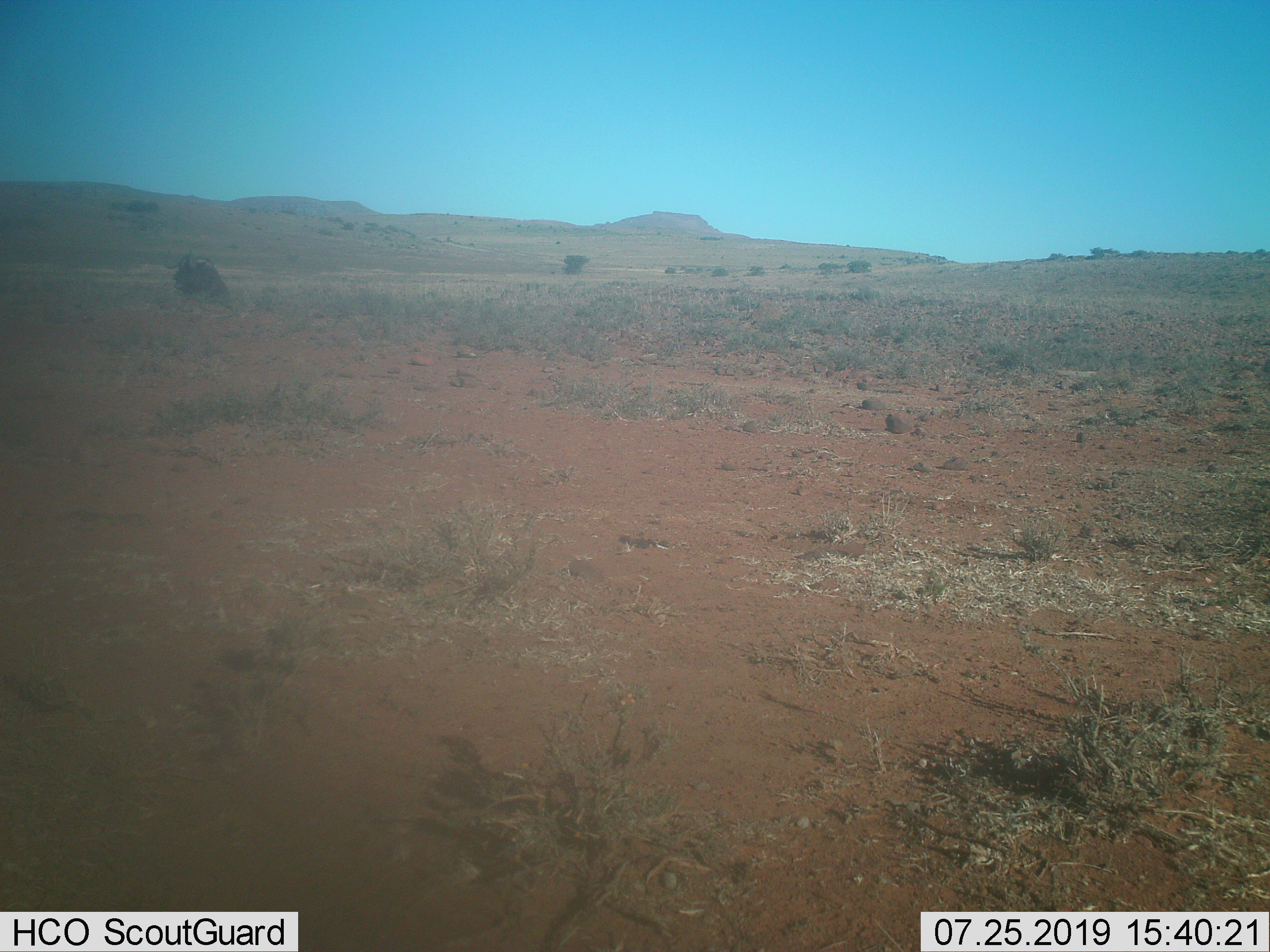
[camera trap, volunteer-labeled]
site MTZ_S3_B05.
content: unidentified animal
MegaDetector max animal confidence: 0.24